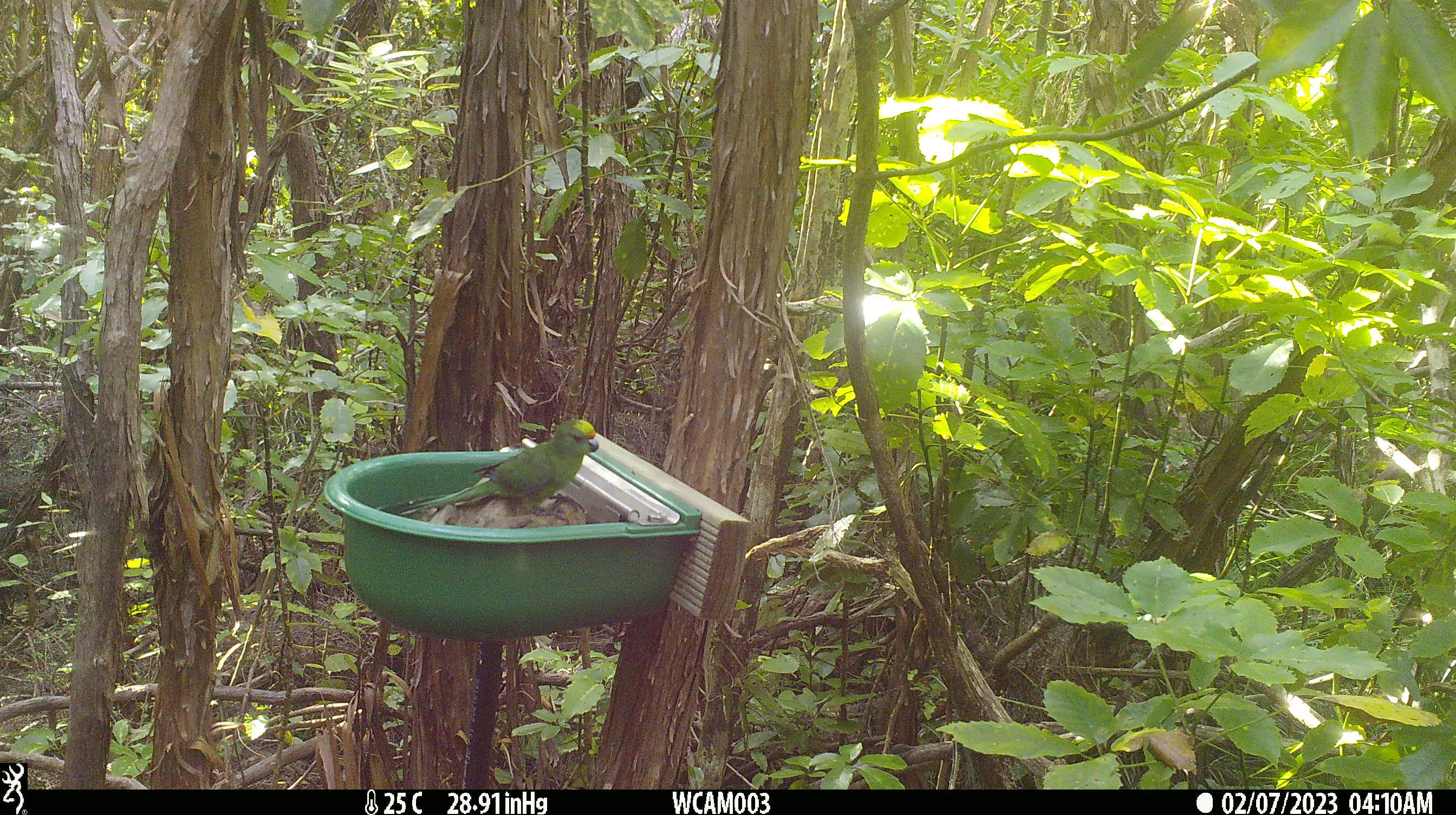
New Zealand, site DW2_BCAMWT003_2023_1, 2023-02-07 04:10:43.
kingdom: Animalia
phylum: Chordata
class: Aves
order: Psittaciformes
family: Psittaculidae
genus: Cyanoramphus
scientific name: Cyanoramphus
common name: parakeet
Parakeet (Cyanoramphus).